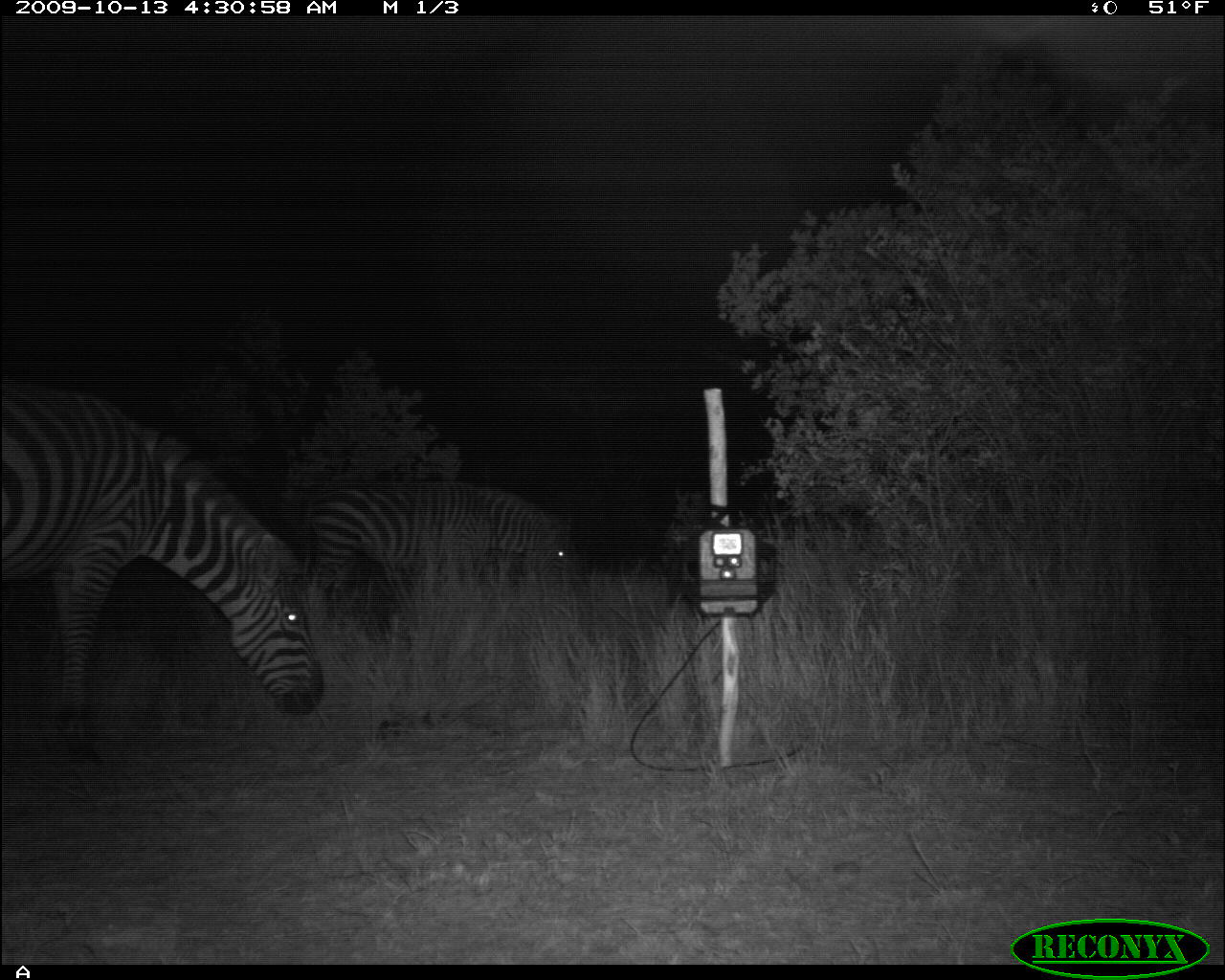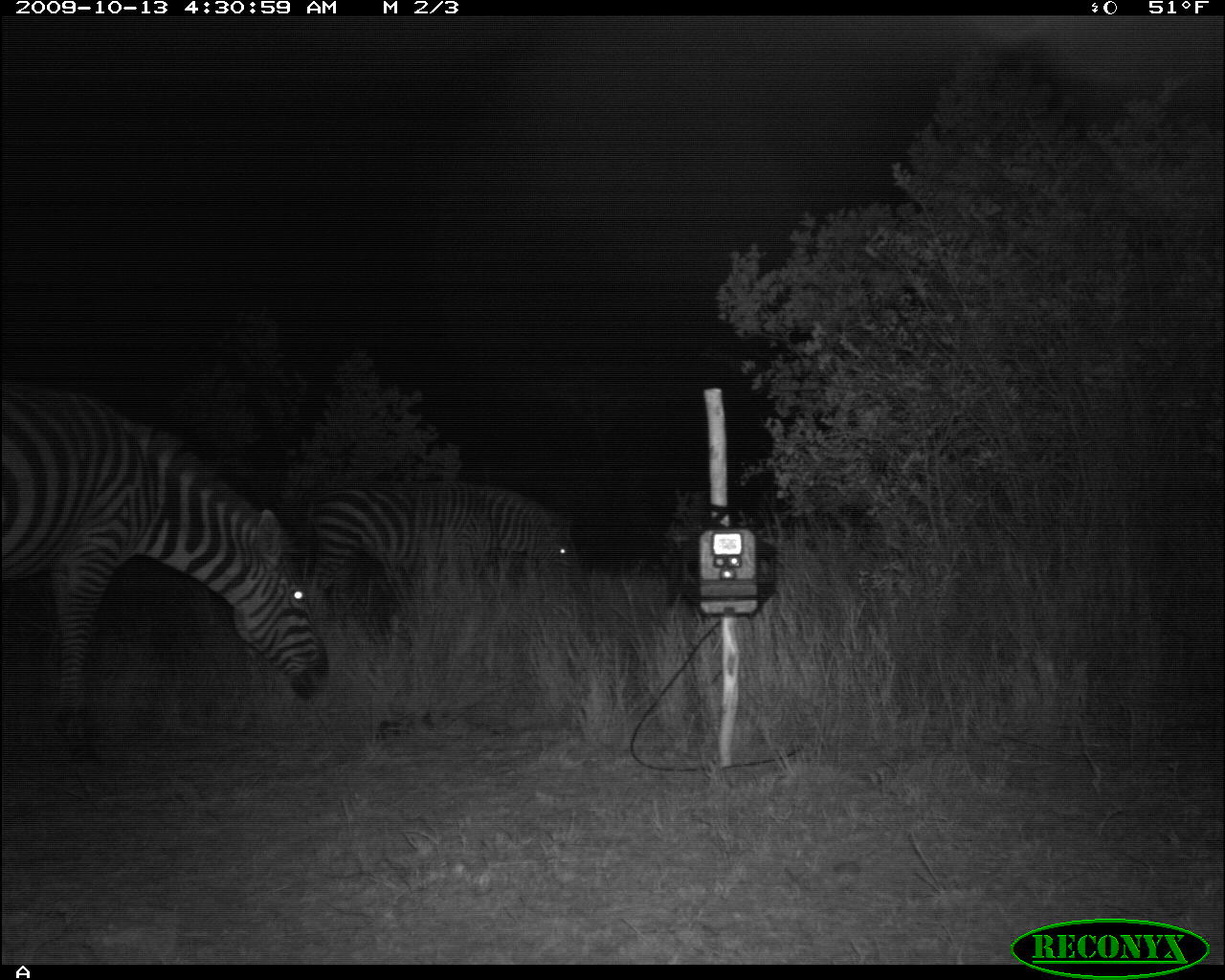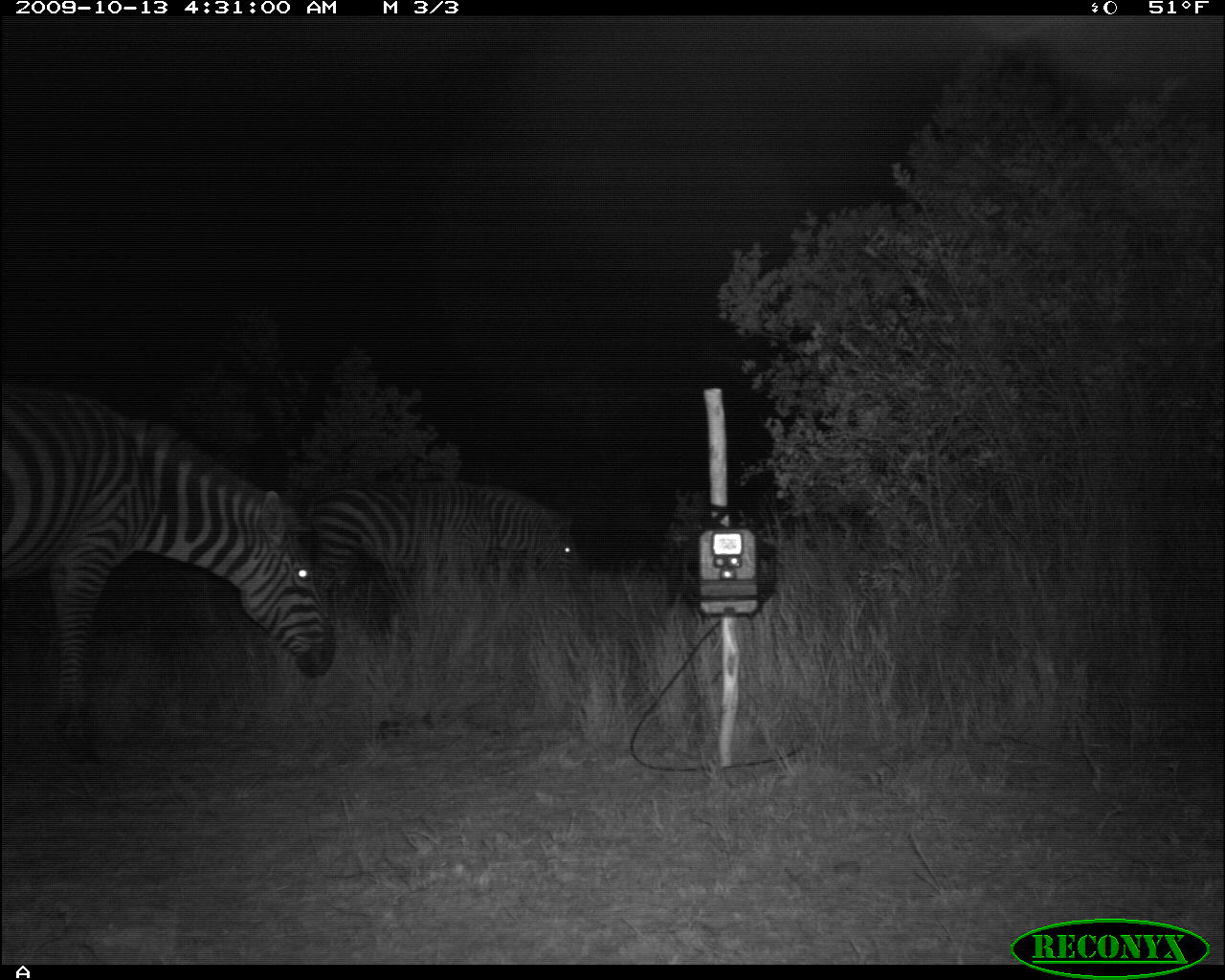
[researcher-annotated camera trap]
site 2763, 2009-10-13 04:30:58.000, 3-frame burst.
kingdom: Animalia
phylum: Chordata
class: Mammalia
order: Perissodactyla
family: Equidae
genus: Equus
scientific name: Equus quagga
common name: plains zebra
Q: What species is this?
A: Equus quagga (plains zebra).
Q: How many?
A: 2.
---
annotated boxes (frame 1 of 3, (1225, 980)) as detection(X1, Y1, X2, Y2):
equus quagga: detection(0, 384, 325, 761); detection(300, 479, 564, 639)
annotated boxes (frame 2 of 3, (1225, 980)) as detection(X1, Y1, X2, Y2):
equus quagga: detection(2, 382, 332, 763); detection(307, 478, 580, 617)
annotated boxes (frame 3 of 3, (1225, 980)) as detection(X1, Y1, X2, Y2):
equus quagga: detection(3, 388, 340, 728); detection(313, 474, 593, 611)